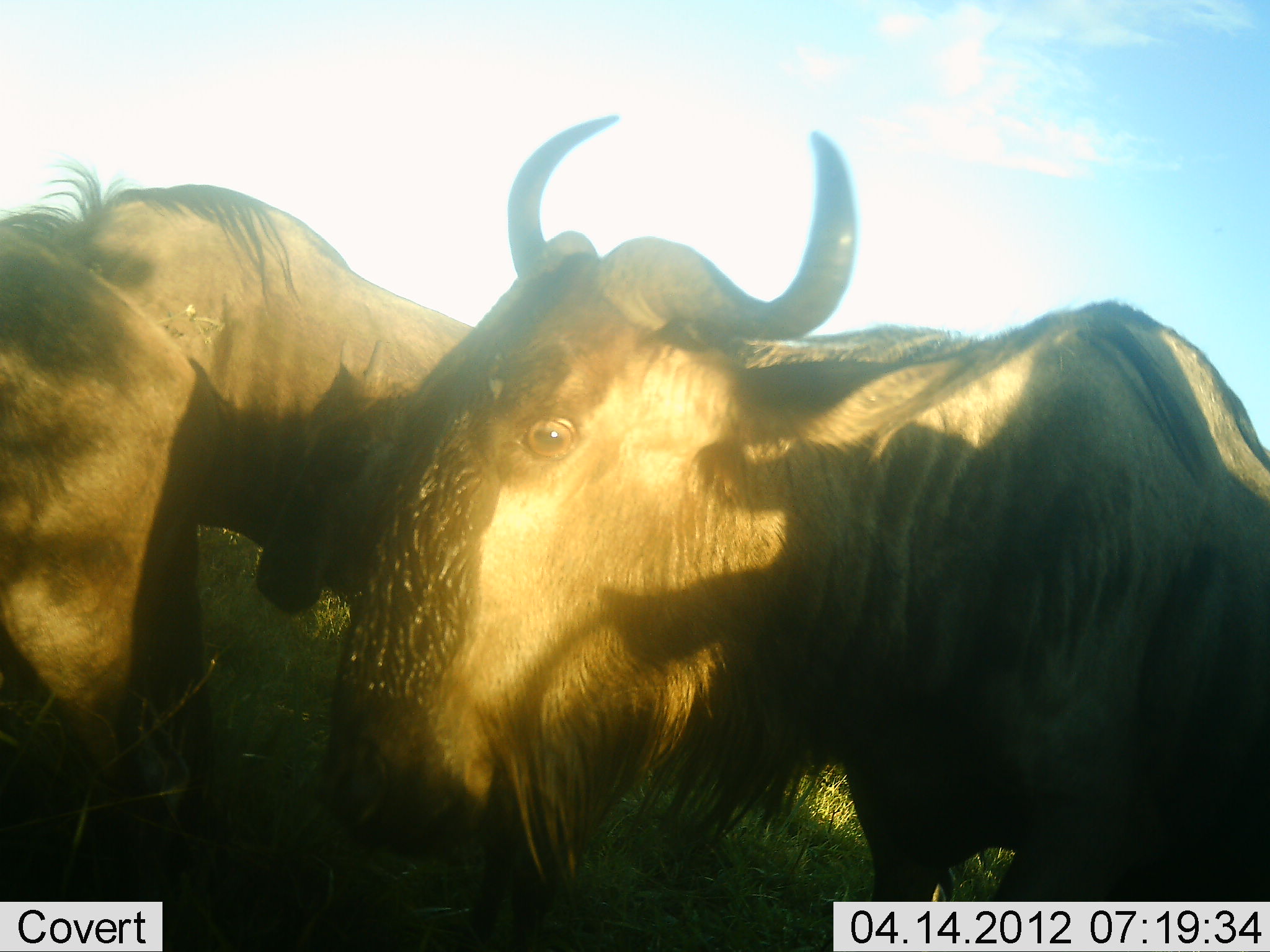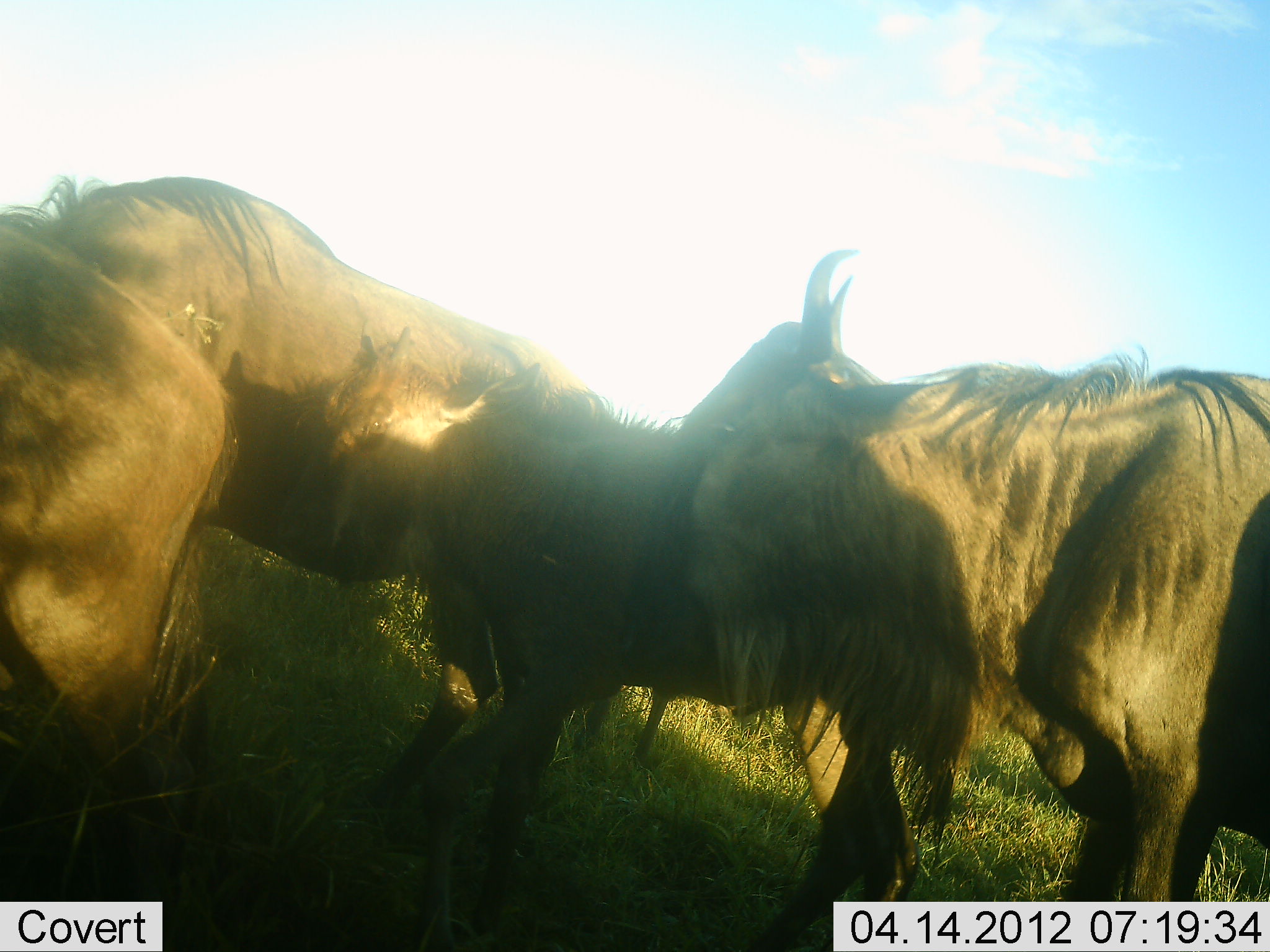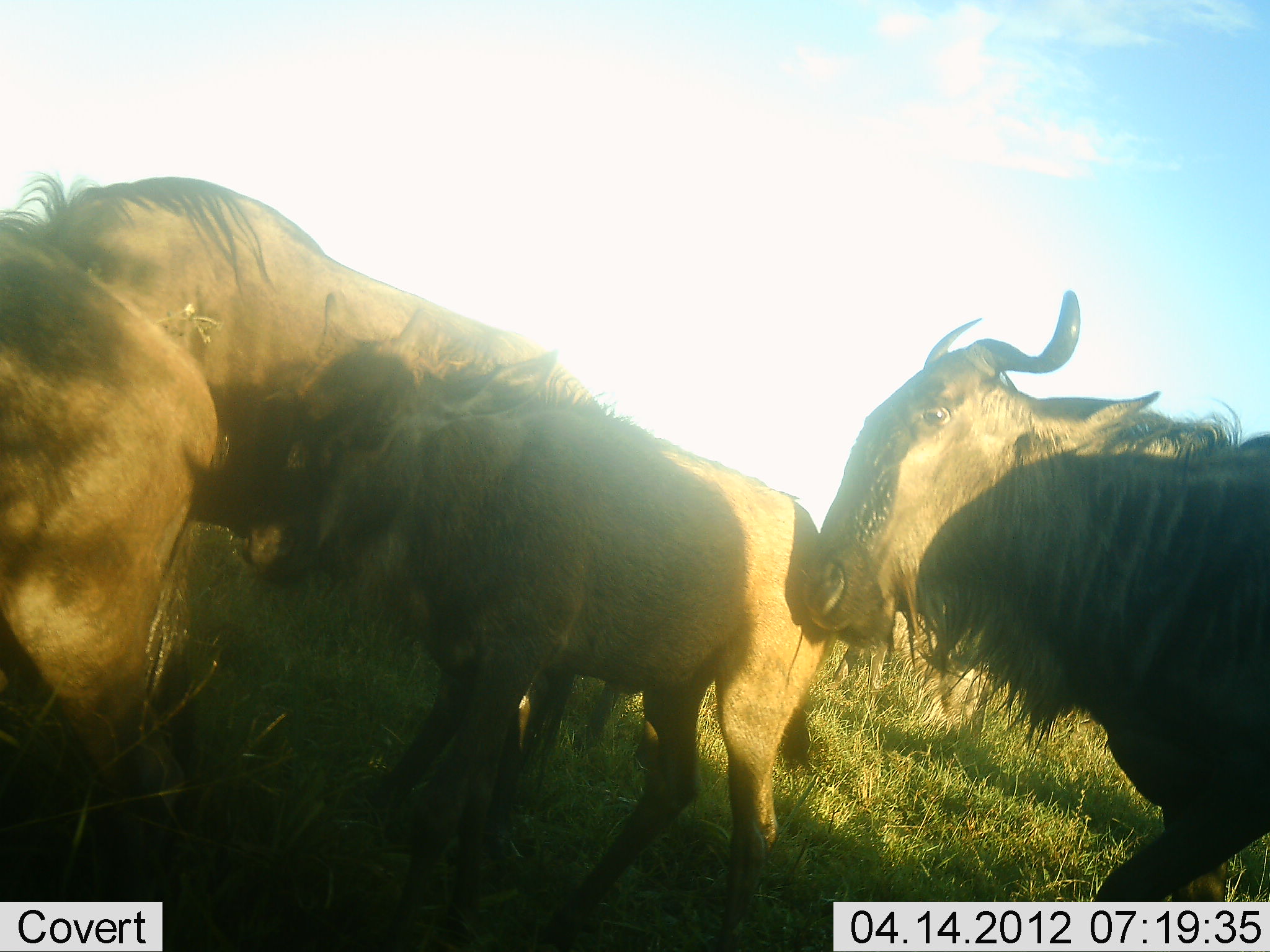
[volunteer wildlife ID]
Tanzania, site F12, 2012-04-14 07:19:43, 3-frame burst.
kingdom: Animalia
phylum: Chordata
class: Mammalia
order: Artiodactyla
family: Bovidae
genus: Connochaetes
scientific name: Connochaetes taurinus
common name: blue wildebeest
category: wildebeest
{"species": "wildebeest (blue wildebeest) (Connochaetes taurinus)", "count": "4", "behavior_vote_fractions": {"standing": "75%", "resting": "0%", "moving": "50%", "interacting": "12%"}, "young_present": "62%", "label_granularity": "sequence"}